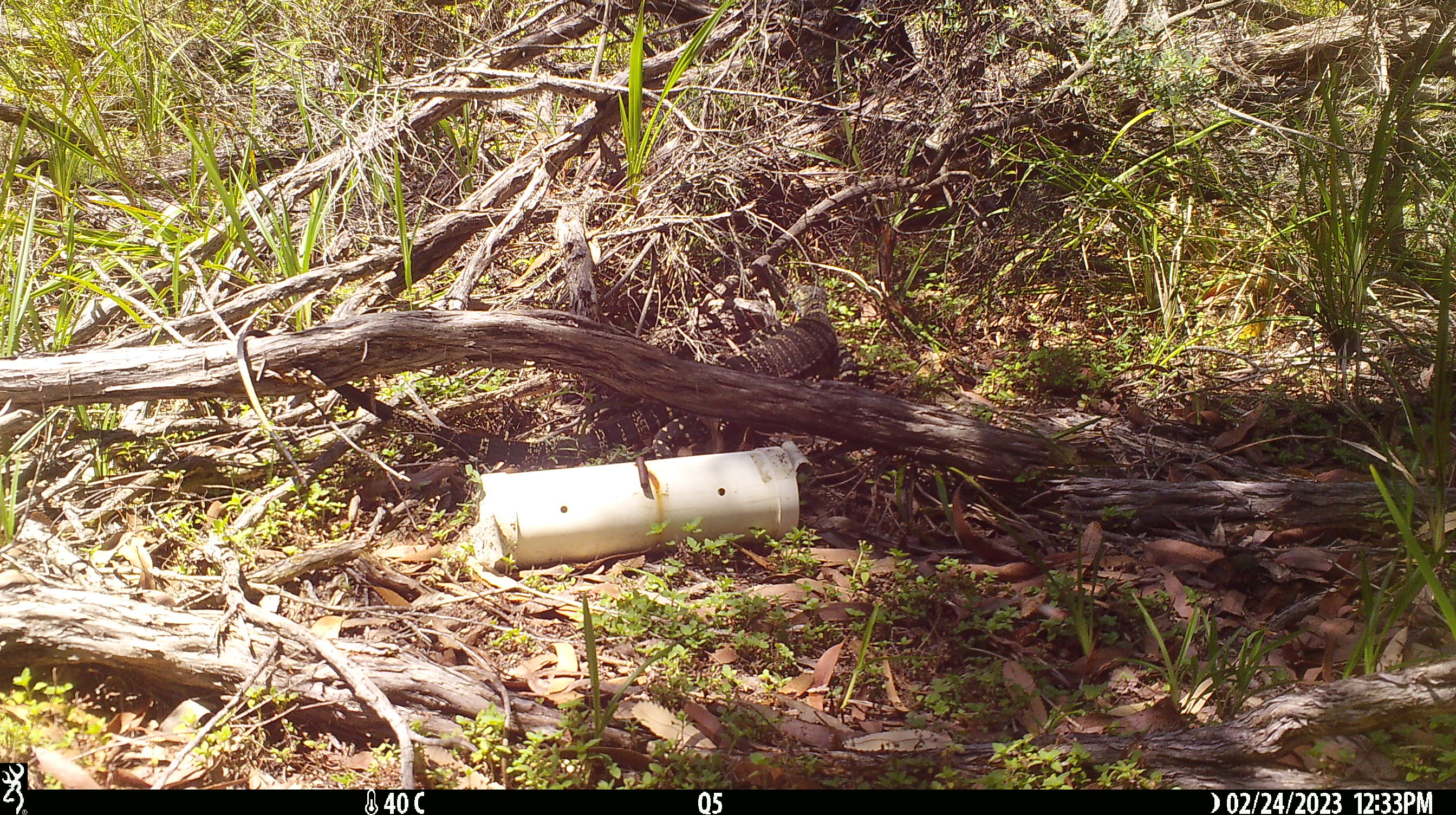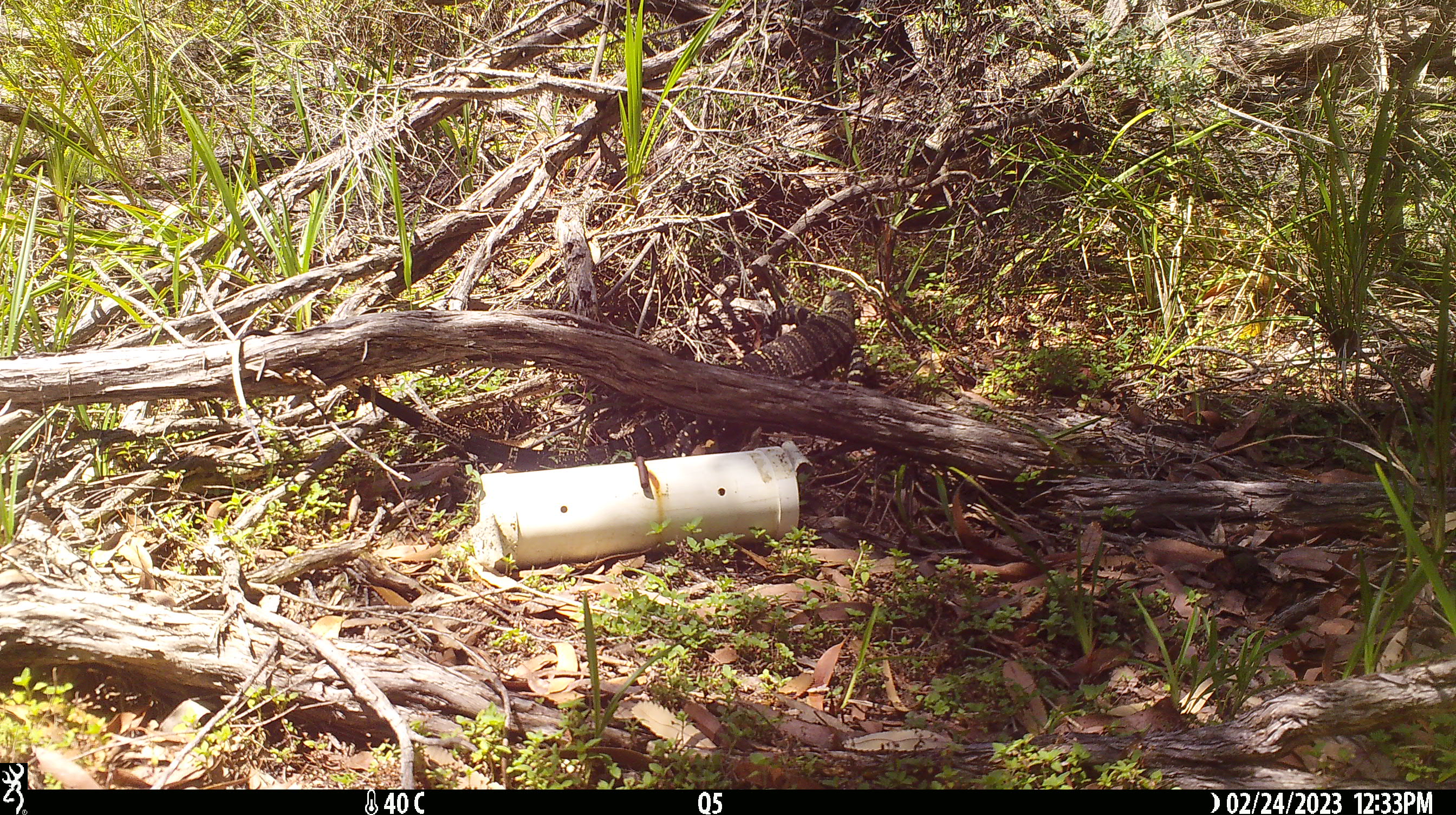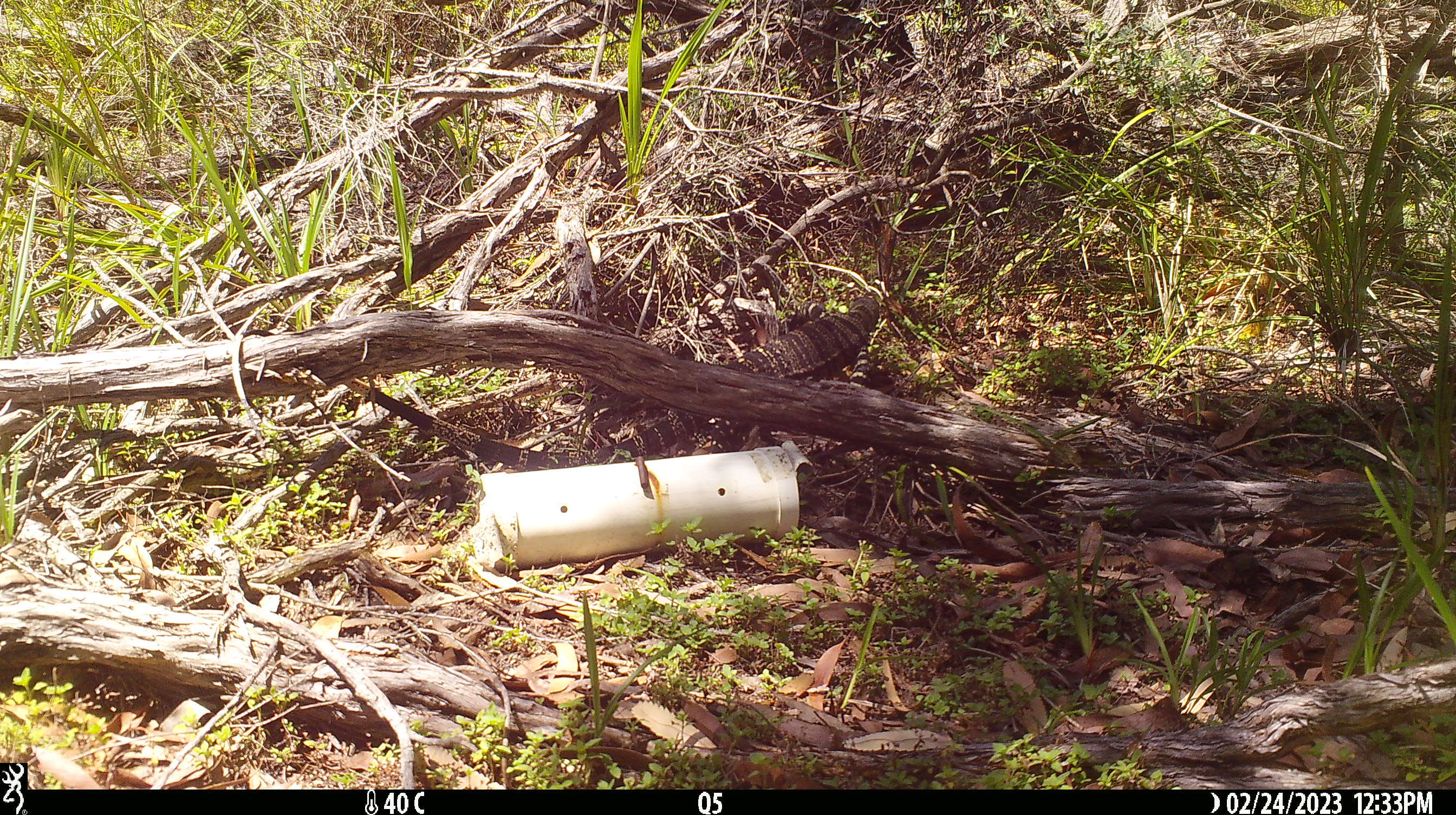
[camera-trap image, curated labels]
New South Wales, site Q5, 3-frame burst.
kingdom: Animalia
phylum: Chordata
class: Reptilia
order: Squamata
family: Varanidae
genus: Varanus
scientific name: Varanus varius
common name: lace monitor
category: goanna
Goanna (lace monitor) (Varanus varius).